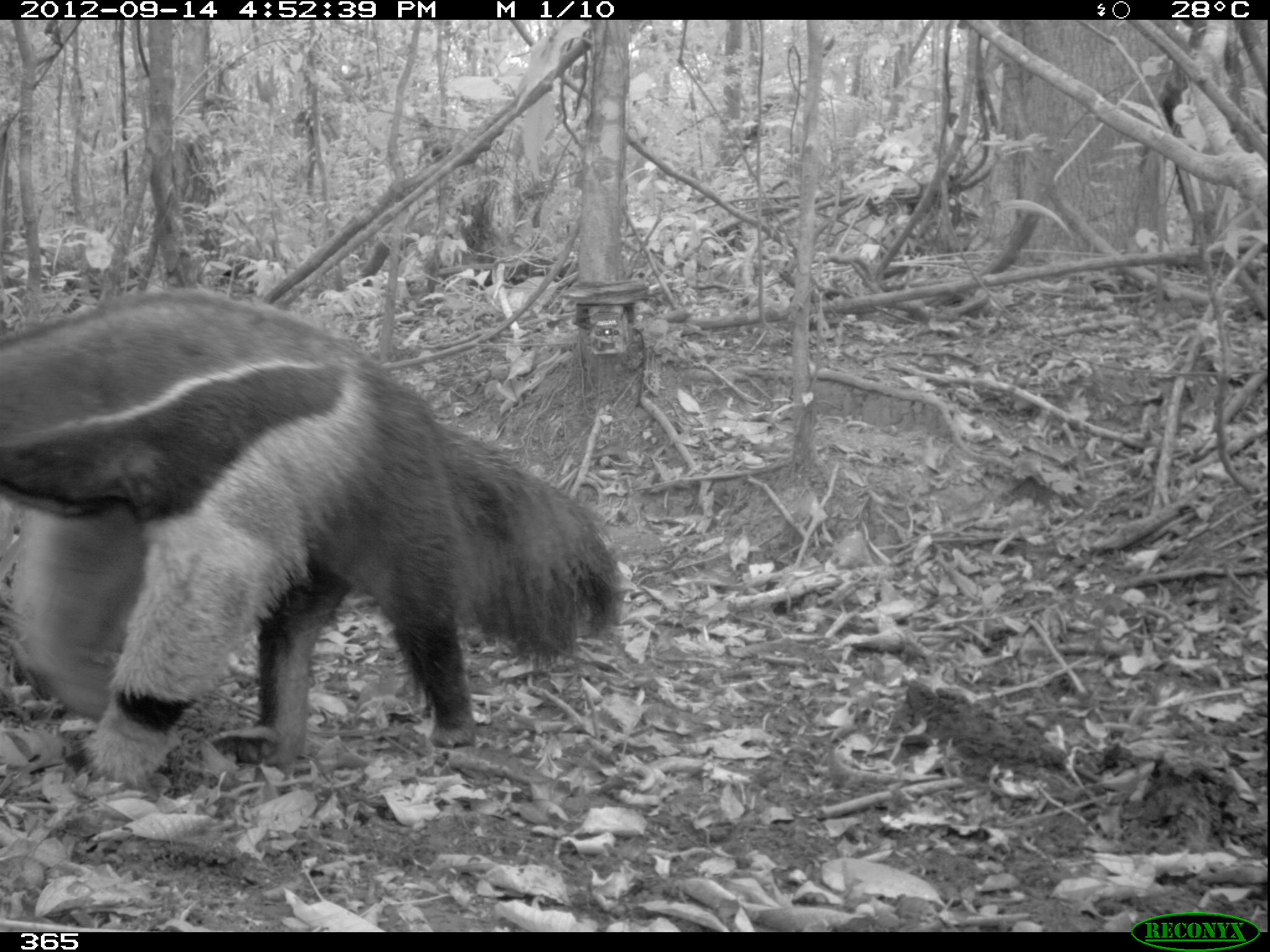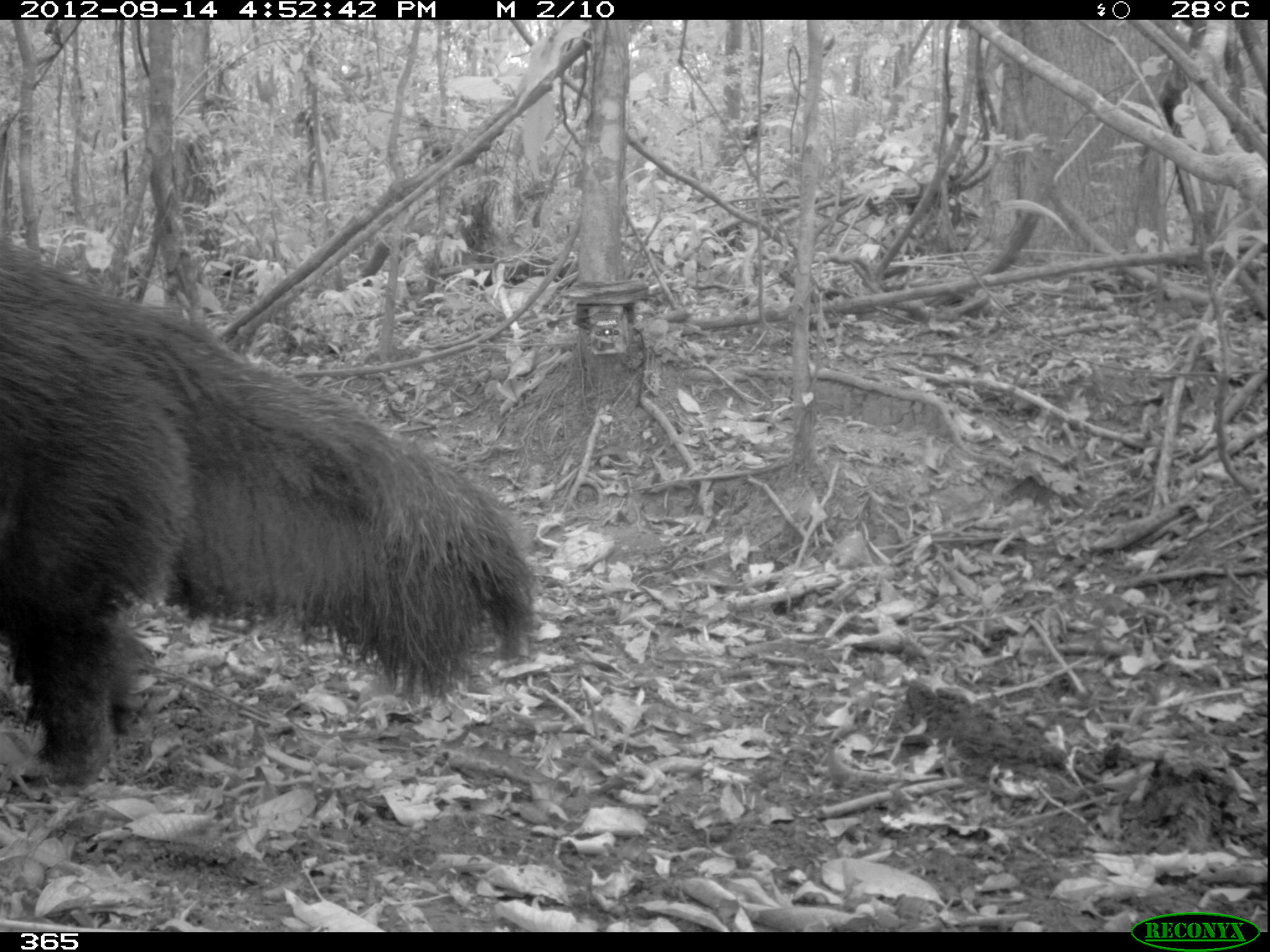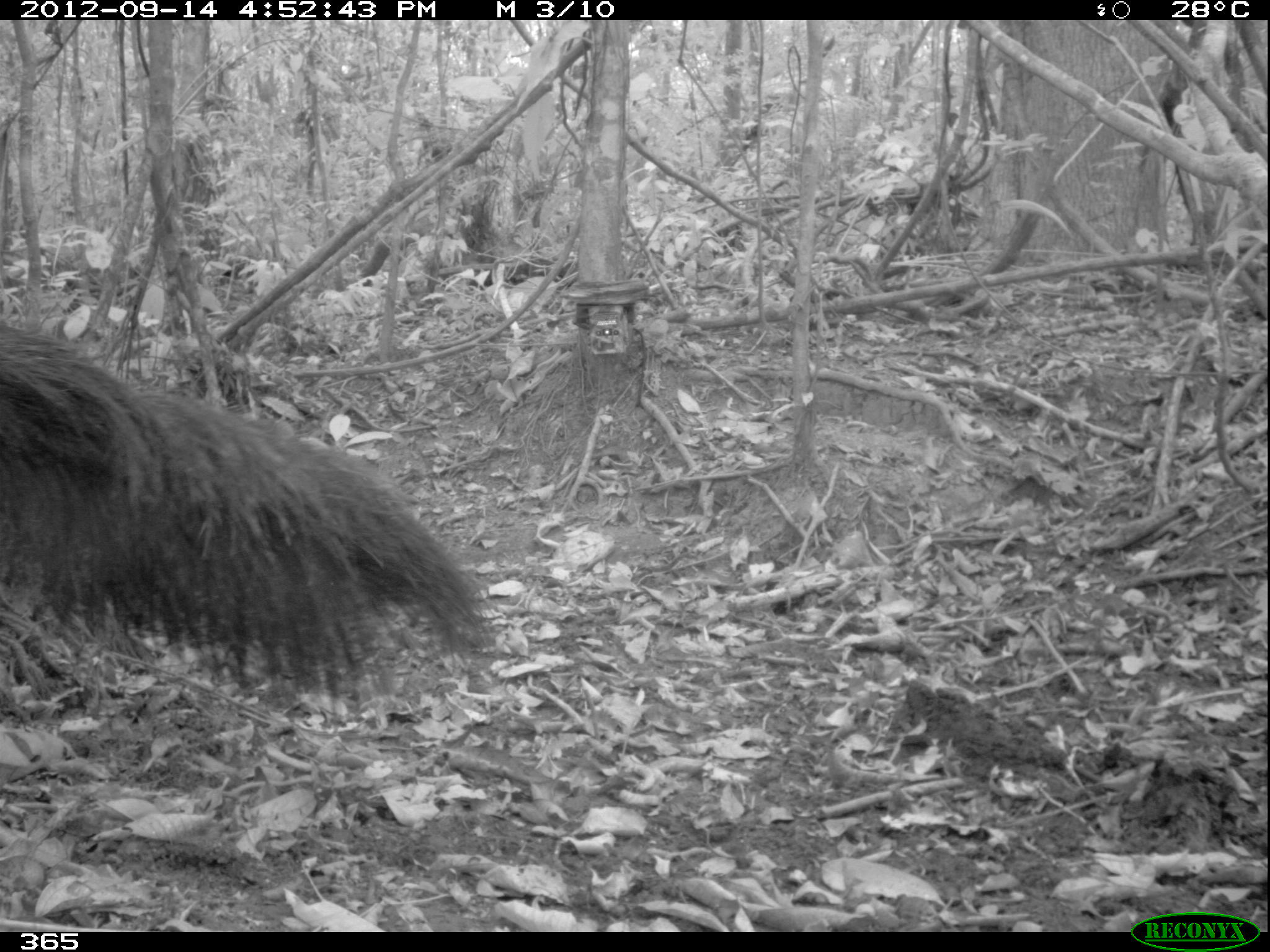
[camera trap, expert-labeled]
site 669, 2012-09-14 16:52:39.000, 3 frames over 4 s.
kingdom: Animalia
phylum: Chordata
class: Mammalia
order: Pilosa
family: Myrmecophagidae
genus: Myrmecophaga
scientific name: Myrmecophaga tridactyla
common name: giant anteater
Myrmecophaga tridactyla (giant anteater).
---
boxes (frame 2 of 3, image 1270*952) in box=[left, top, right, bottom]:
myrmecophaga tridactyla: box=[0, 238, 542, 789]